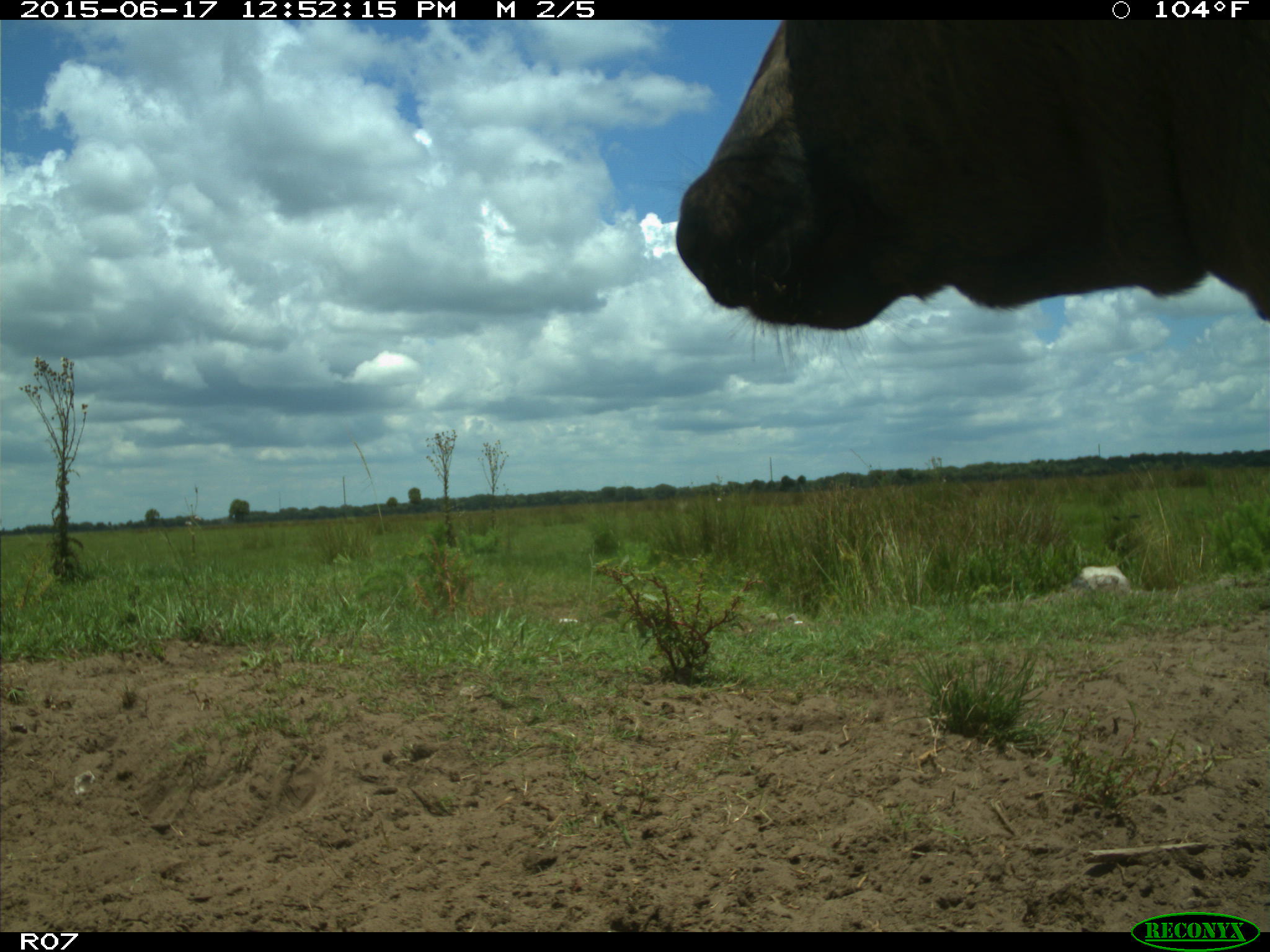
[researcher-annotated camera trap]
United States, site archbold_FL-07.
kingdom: Animalia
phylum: Chordata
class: Mammalia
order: Artiodactyla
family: Bovidae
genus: Bos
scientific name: Bos taurus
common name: domestic cow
Bos taurus (domestic cow).